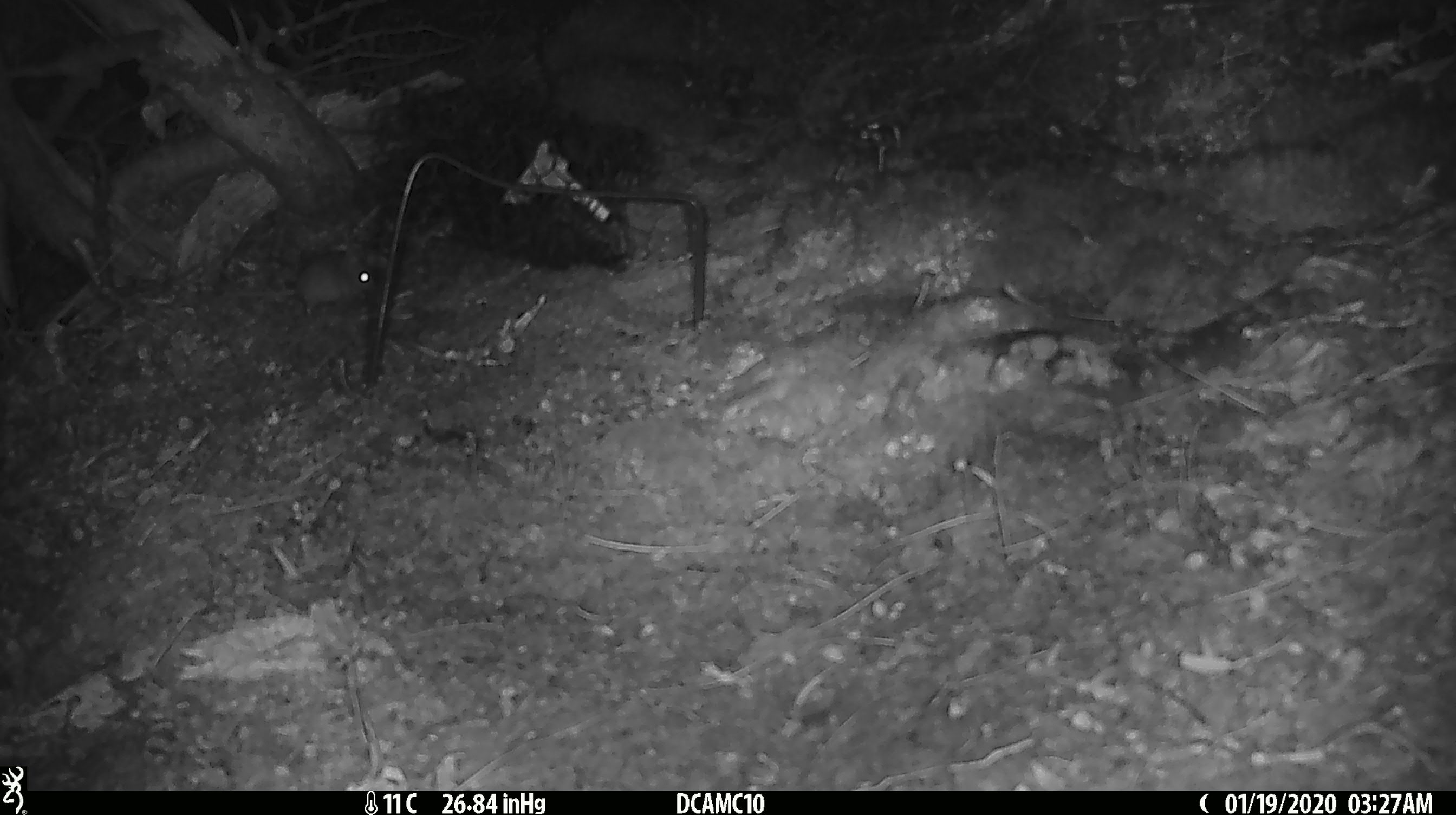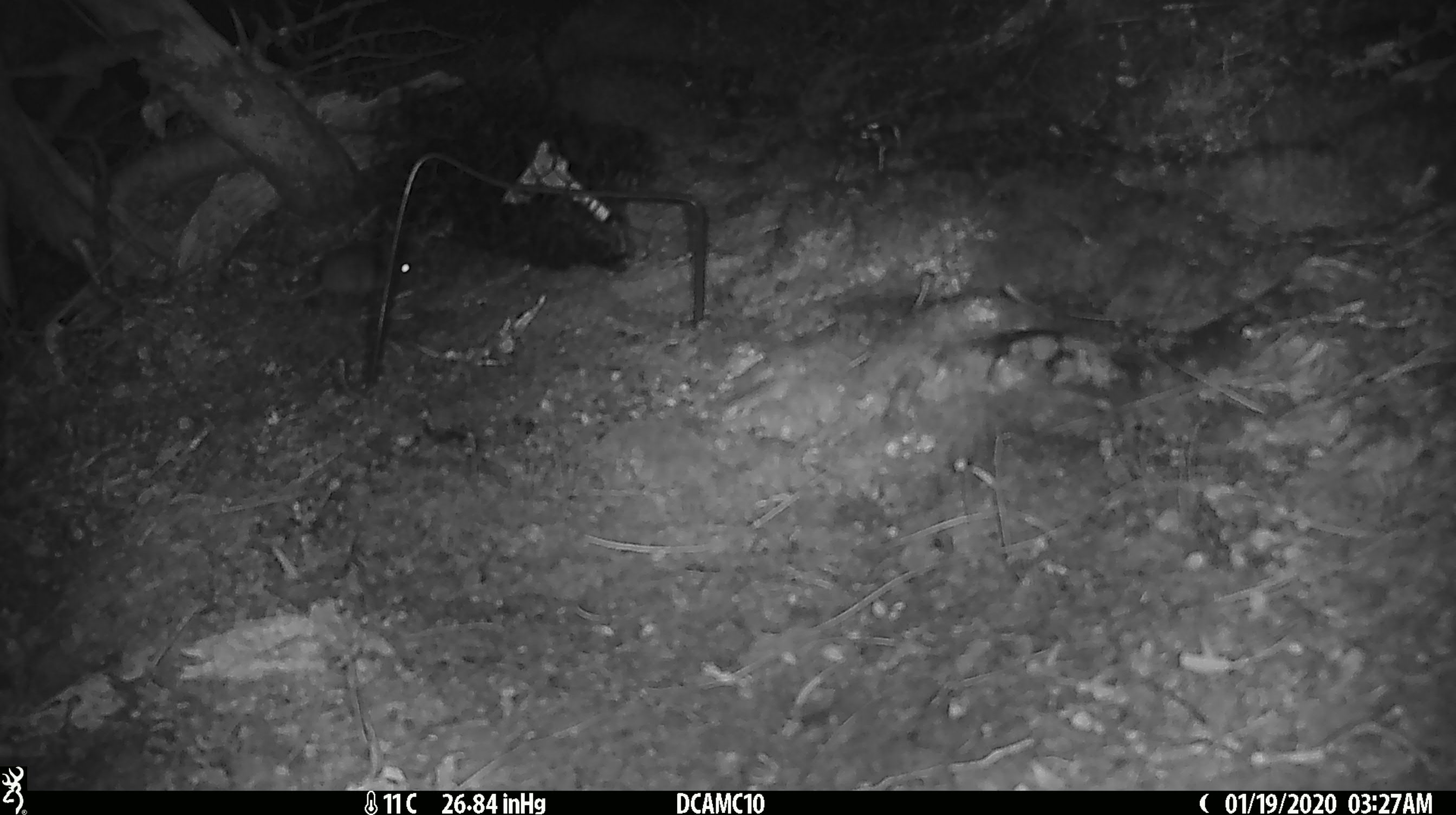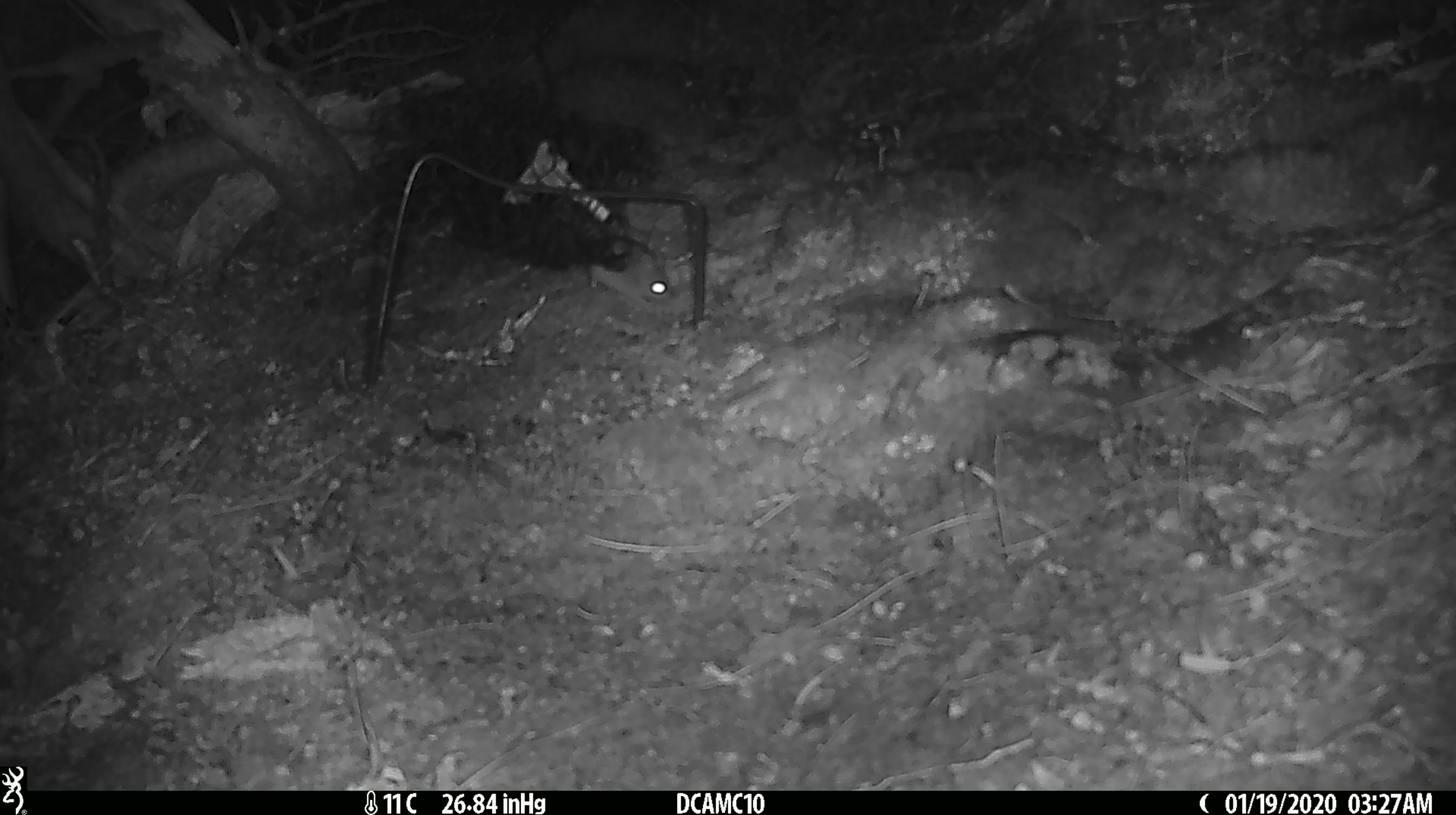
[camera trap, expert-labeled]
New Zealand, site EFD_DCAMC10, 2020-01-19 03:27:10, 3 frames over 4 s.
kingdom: Animalia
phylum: Chordata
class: Mammalia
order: Rodentia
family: Muridae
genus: Mus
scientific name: Mus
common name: mouse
Mouse (Mus).